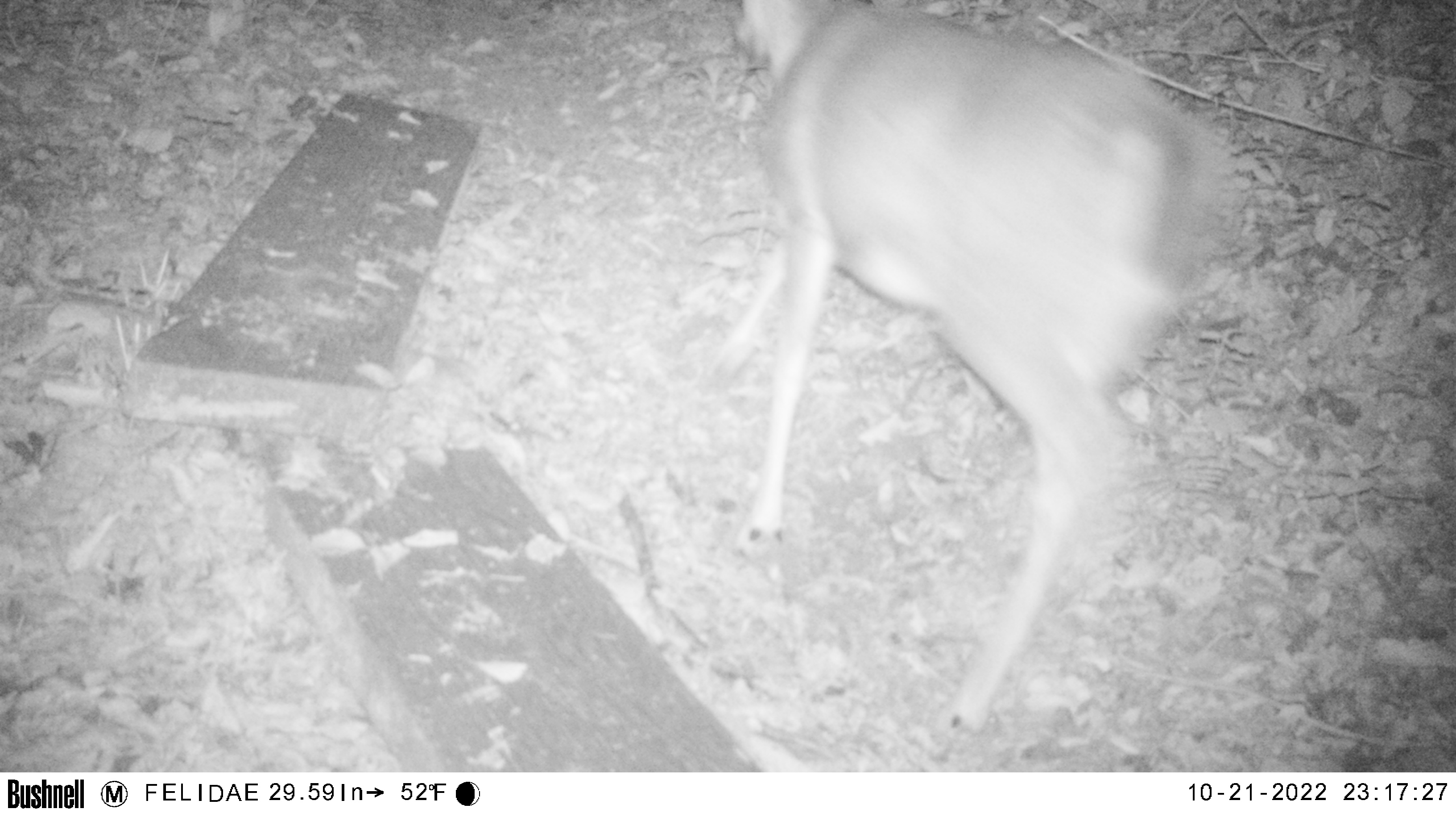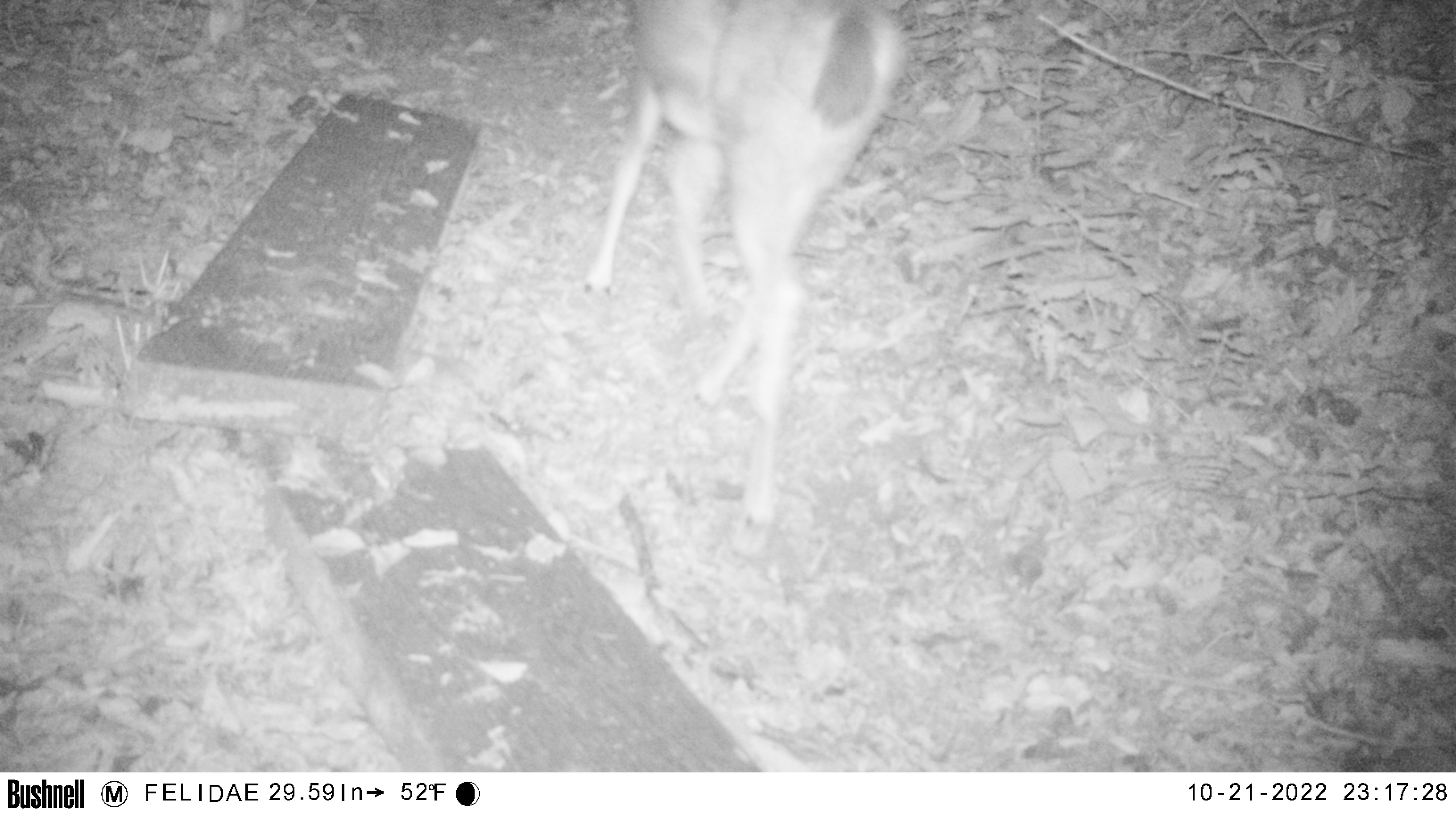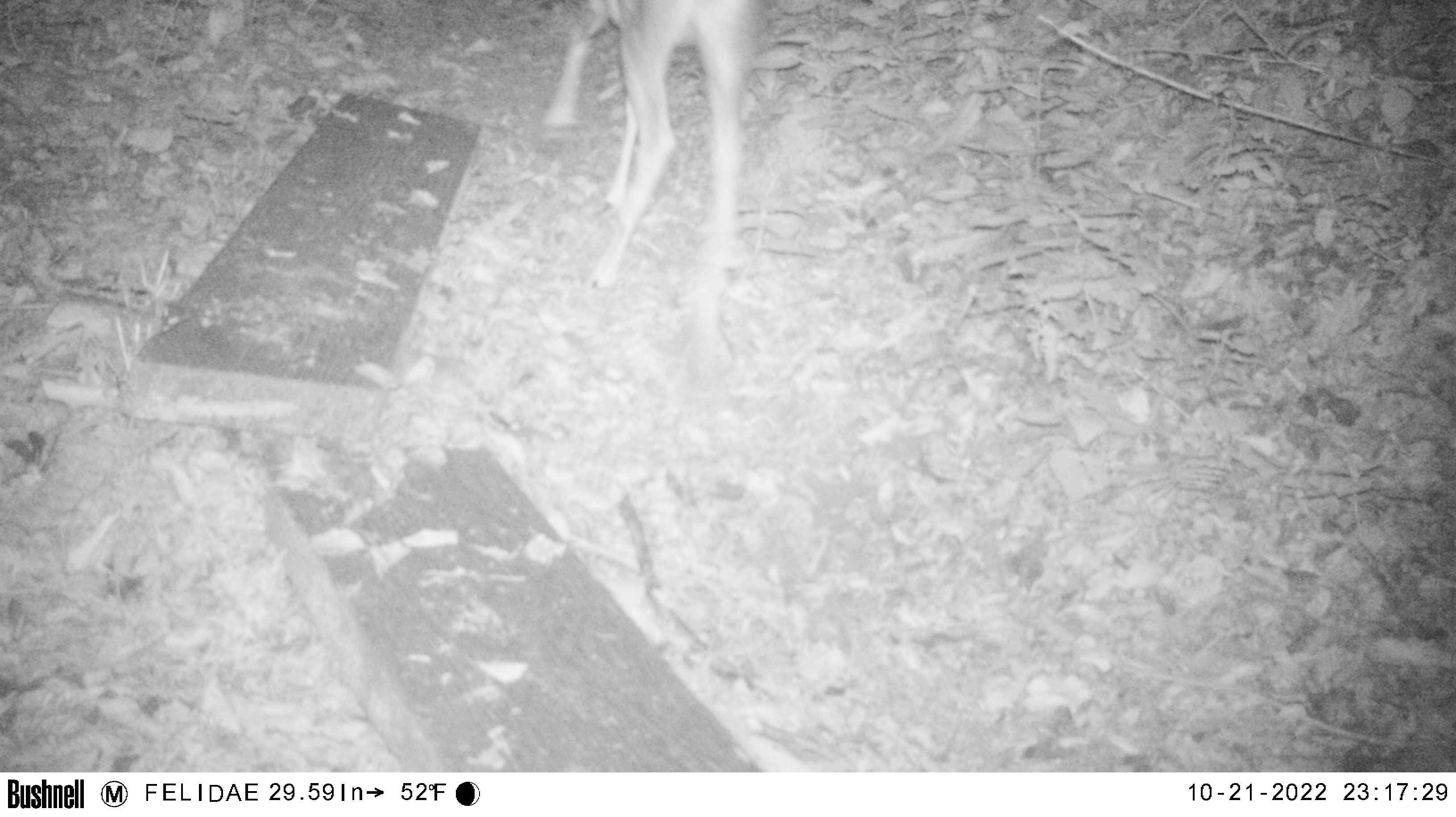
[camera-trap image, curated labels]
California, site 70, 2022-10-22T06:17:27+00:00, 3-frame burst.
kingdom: Animalia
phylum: Chordata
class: Mammalia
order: Artiodactyla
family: Cervidae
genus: Odocoileus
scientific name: Odocoileus hemionus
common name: mule deer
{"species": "mule deer (Odocoileus hemionus)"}